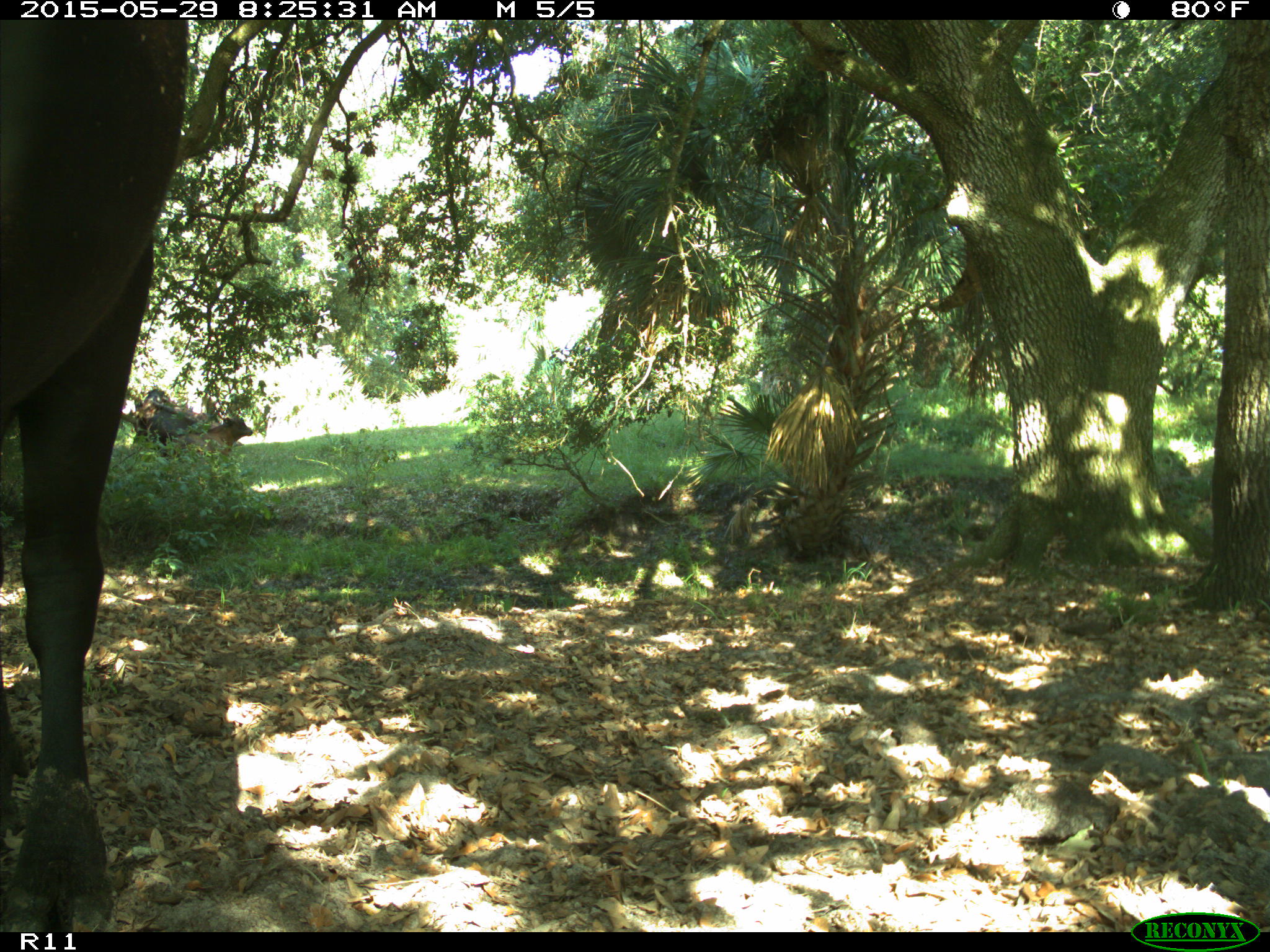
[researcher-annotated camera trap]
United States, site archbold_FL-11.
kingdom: Animalia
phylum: Chordata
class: Mammalia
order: Artiodactyla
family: Bovidae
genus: Bos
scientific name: Bos taurus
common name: domestic cow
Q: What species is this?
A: Bos taurus (domestic cow).